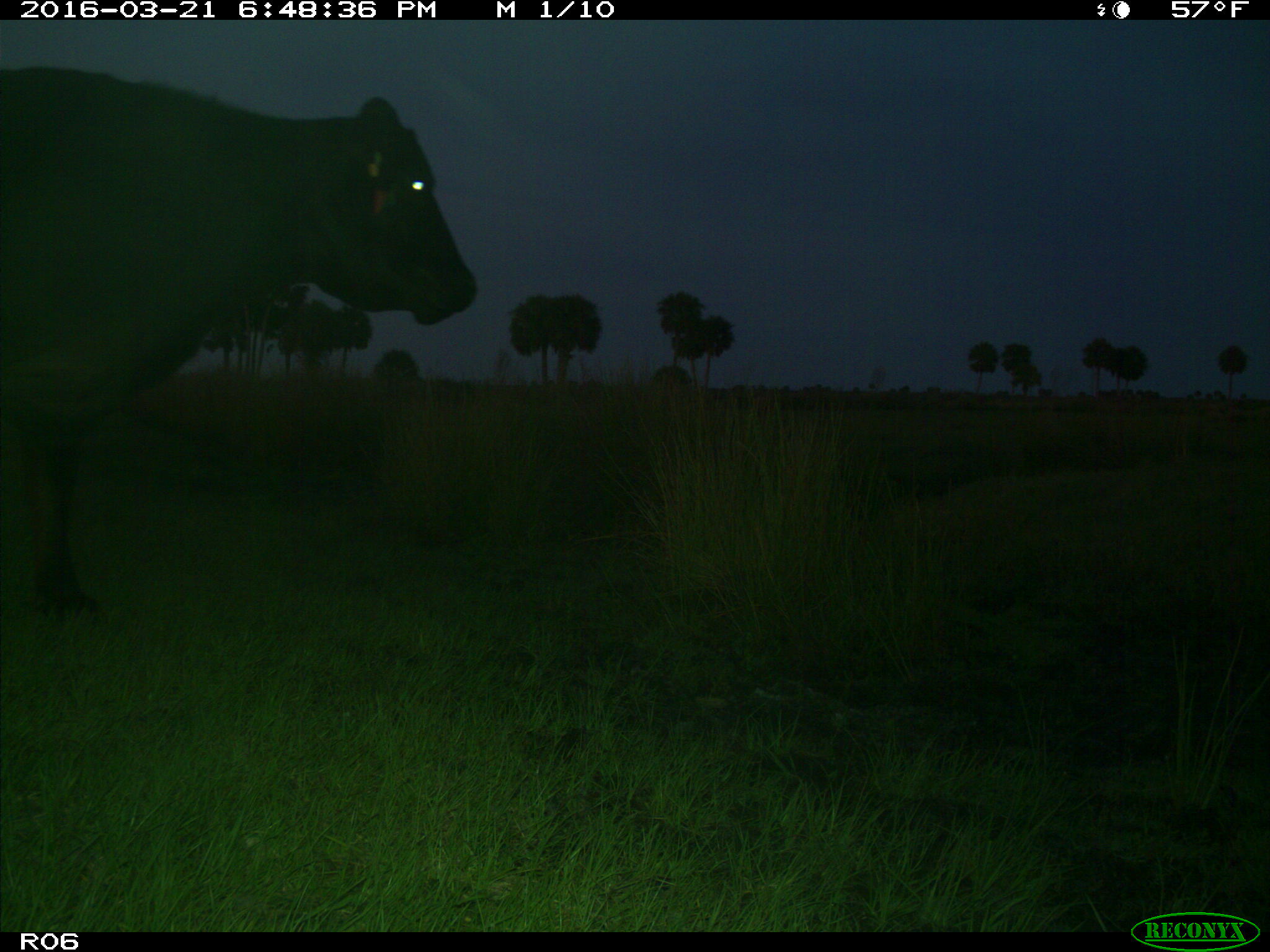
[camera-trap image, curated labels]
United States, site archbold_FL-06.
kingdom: Animalia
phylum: Chordata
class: Mammalia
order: Artiodactyla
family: Bovidae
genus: Bos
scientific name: Bos taurus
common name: domestic cow